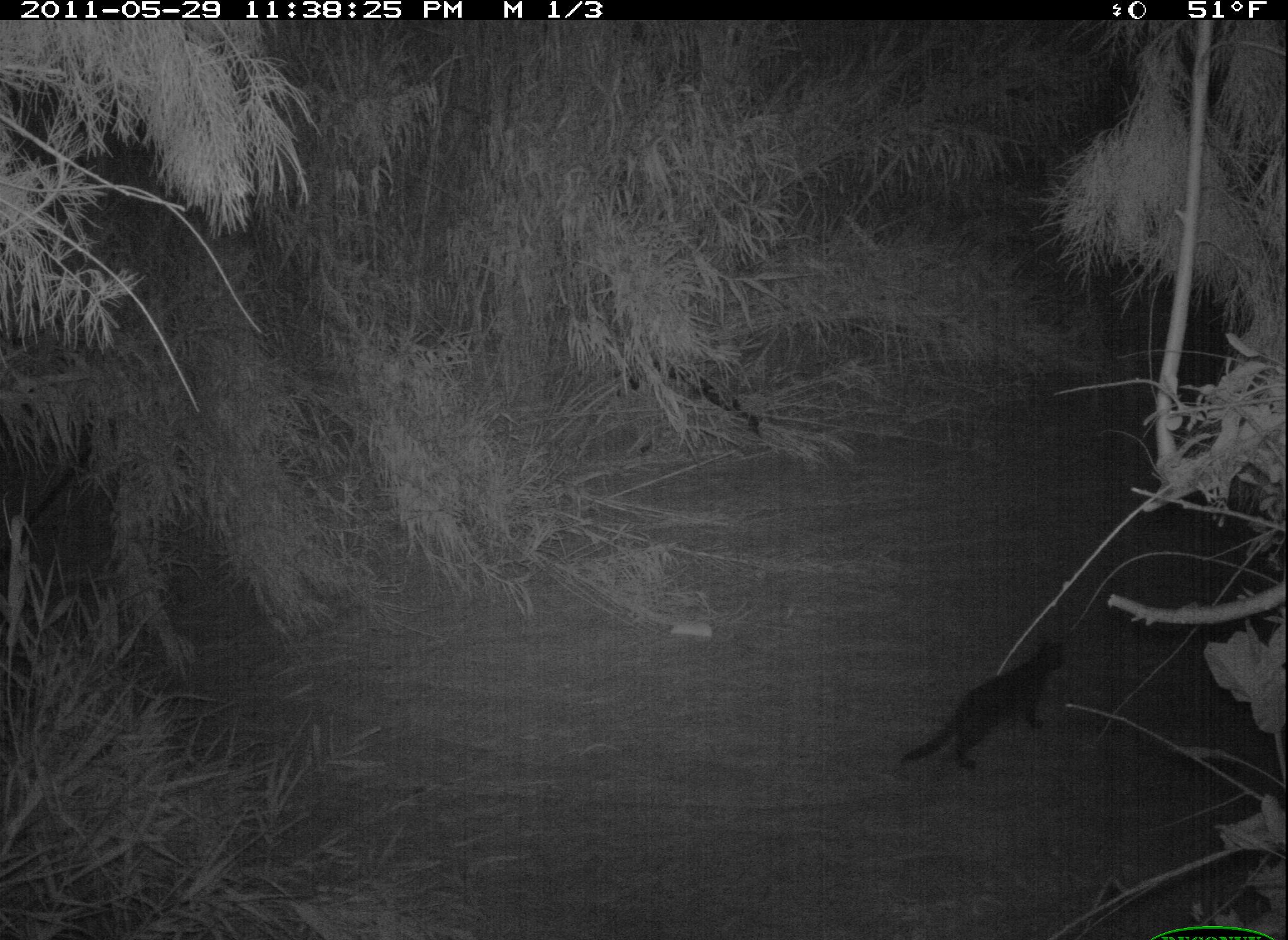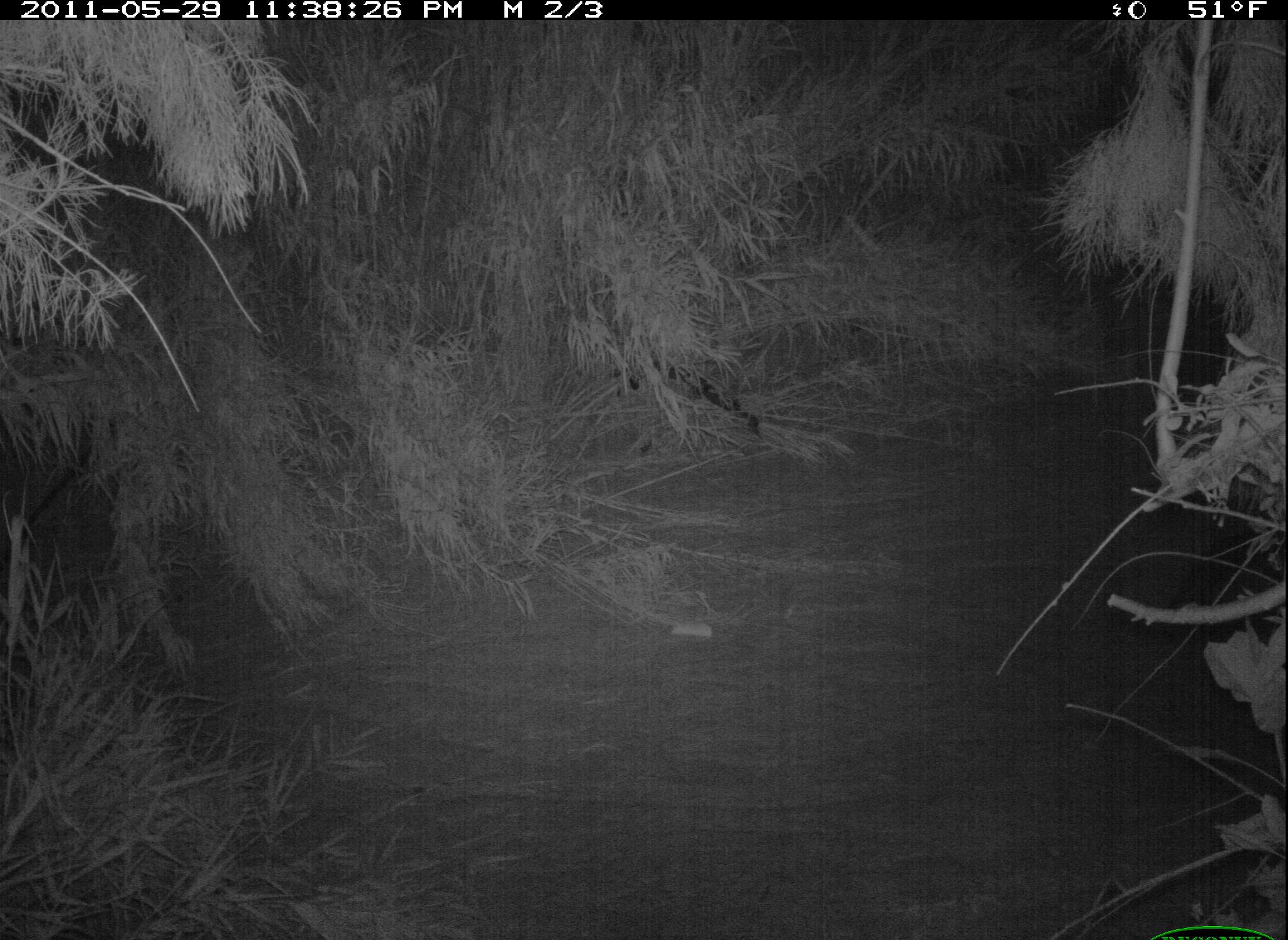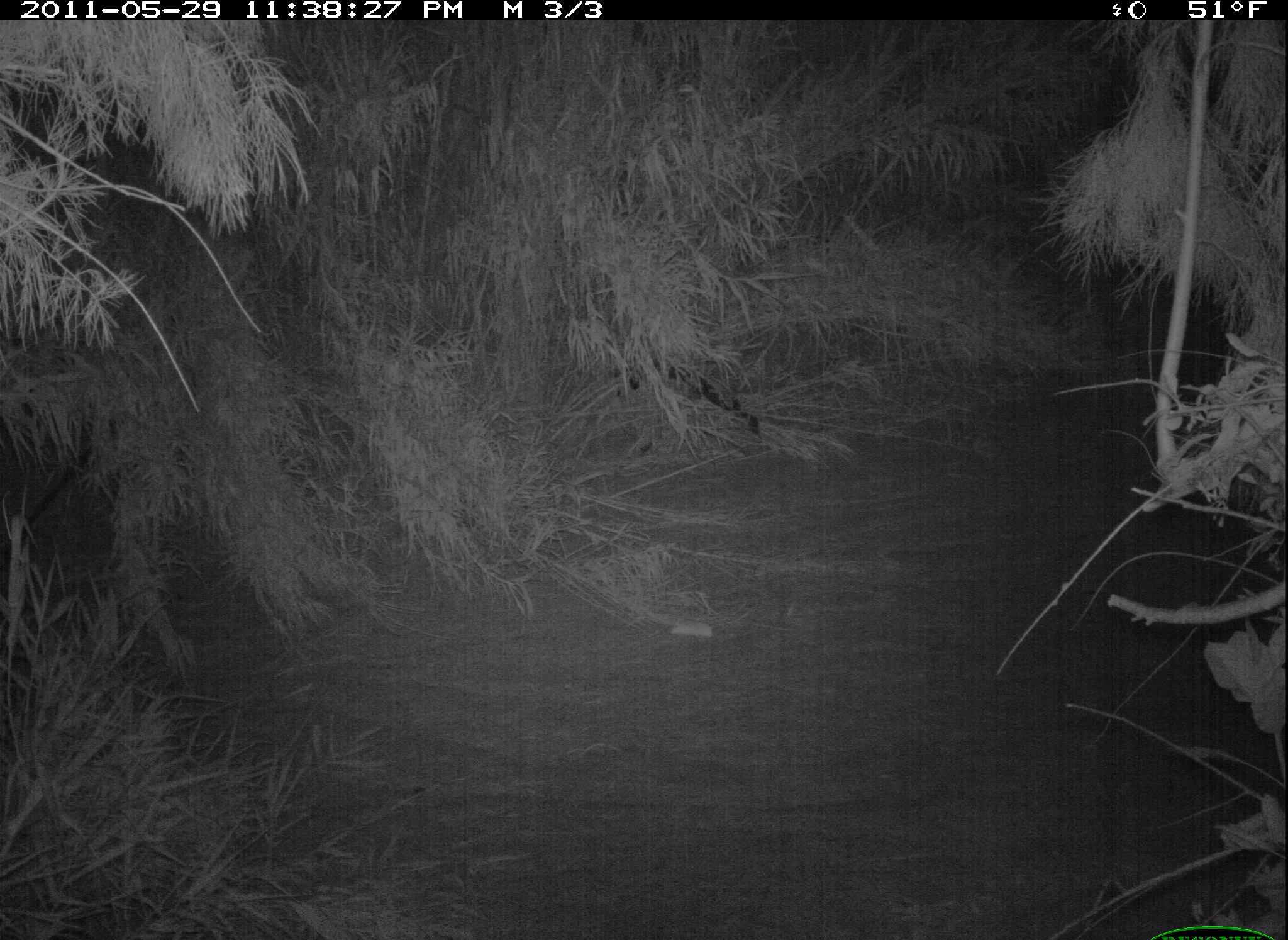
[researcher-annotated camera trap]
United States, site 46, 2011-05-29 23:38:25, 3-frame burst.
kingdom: Animalia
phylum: Chordata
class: Mammalia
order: Carnivora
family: Felidae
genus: Felis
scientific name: Felis catus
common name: cat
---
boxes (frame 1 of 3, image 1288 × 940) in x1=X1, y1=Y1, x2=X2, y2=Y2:
cat: x1=895, y1=628, x2=1075, y2=778